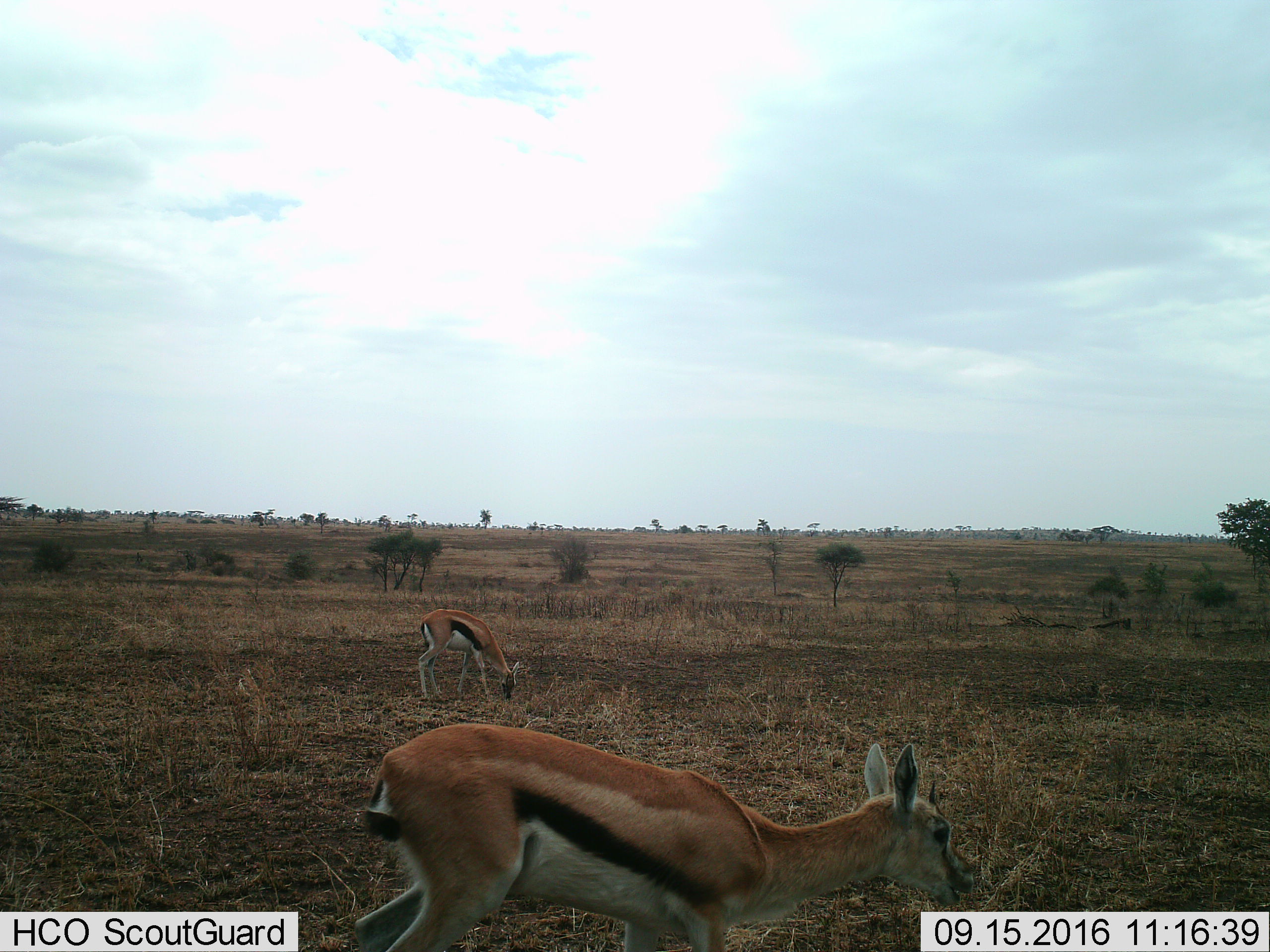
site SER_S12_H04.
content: unidentified animal